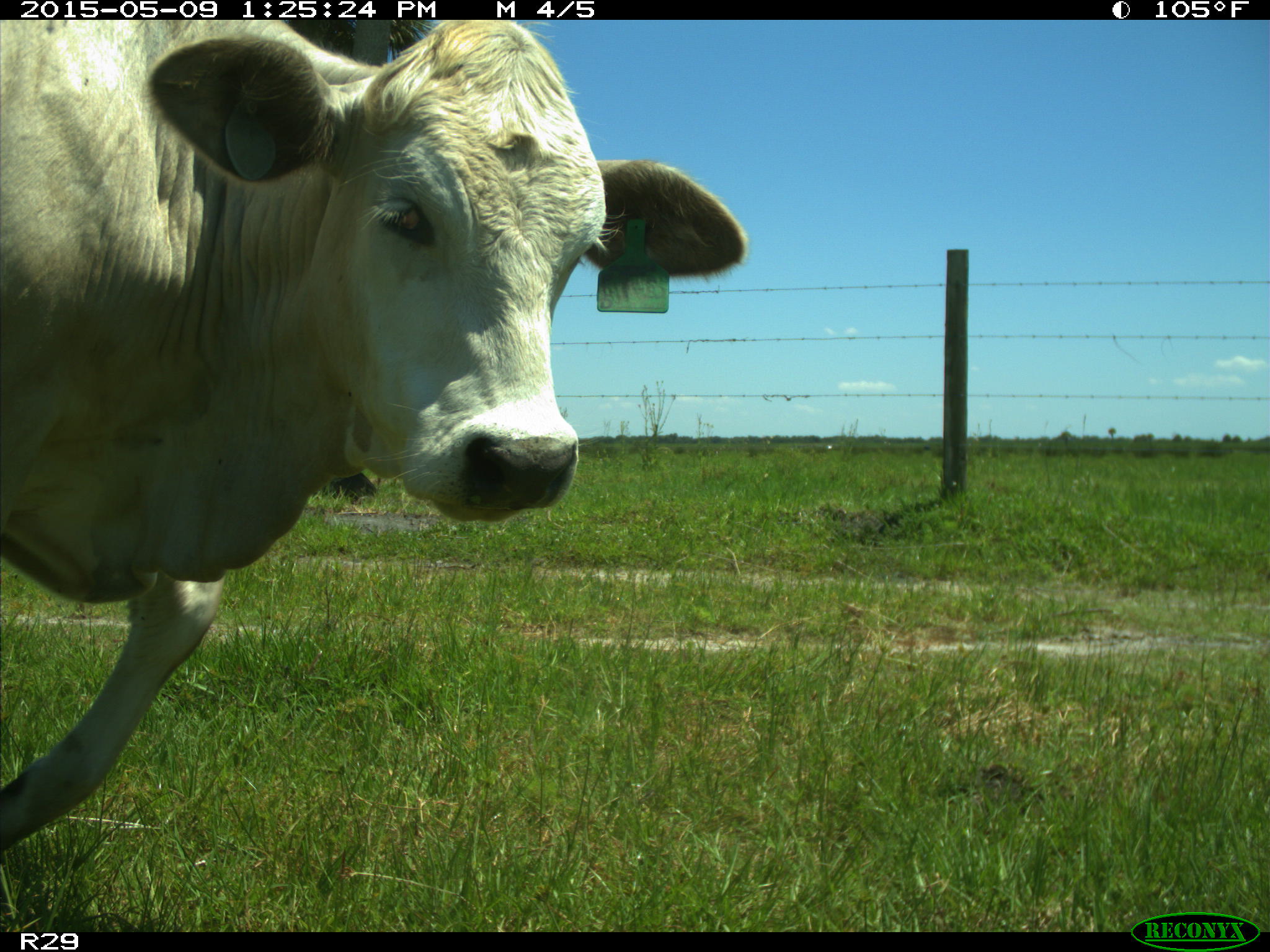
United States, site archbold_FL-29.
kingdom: Animalia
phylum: Chordata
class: Mammalia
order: Artiodactyla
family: Bovidae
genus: Bos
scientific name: Bos taurus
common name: domestic cow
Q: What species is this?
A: Bos taurus (domestic cow).